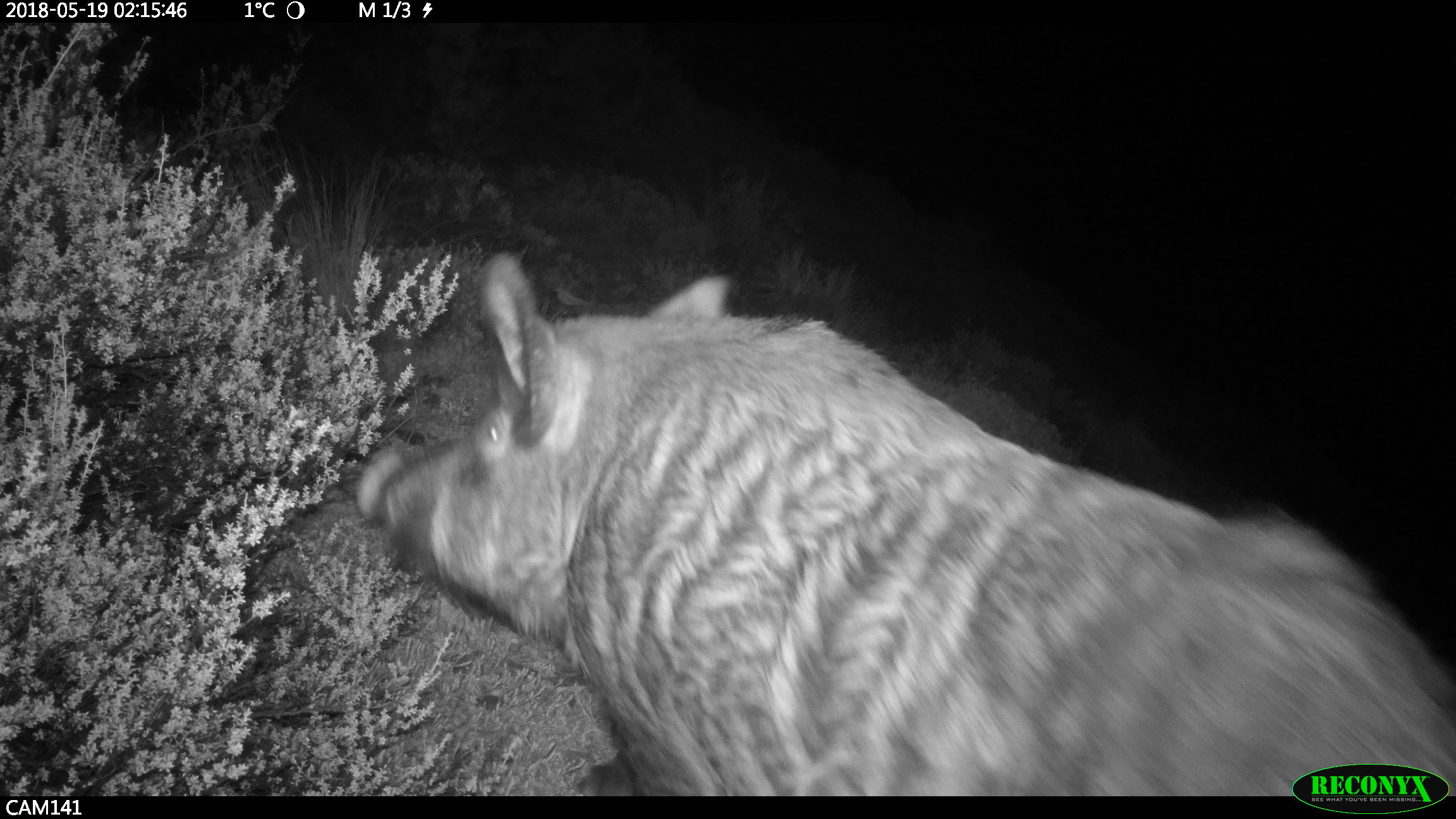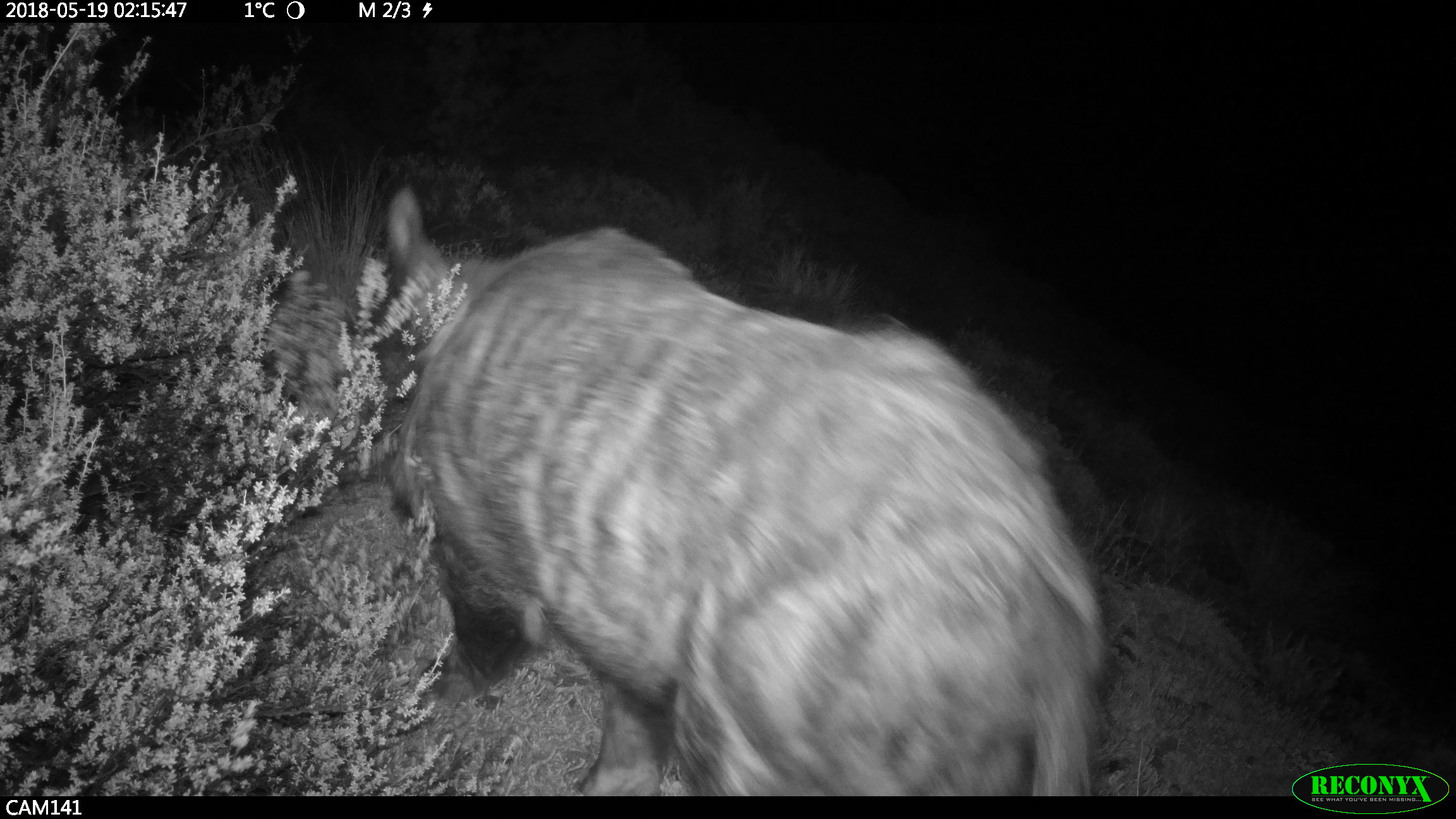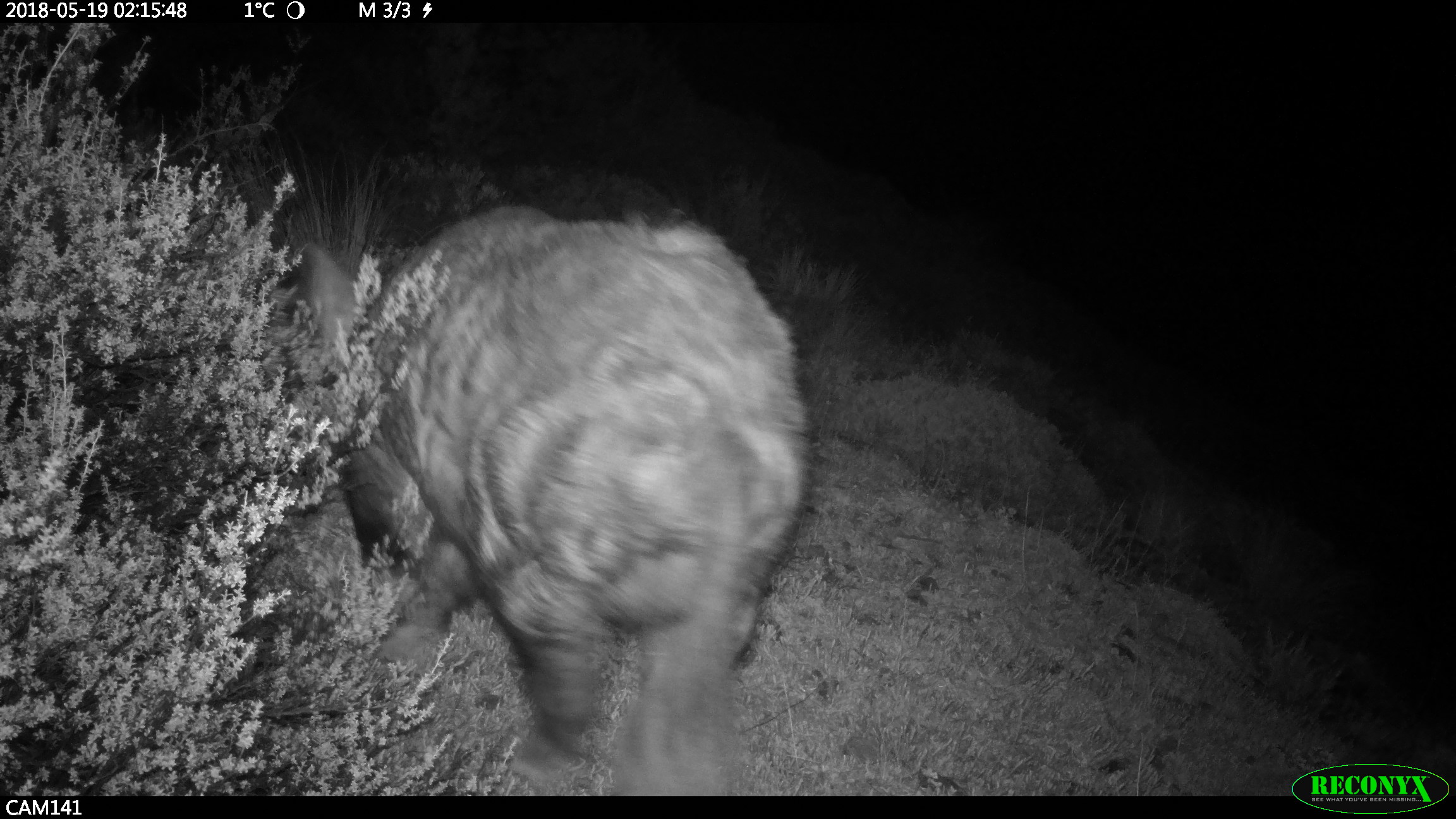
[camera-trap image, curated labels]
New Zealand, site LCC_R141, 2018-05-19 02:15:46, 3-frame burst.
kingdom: Animalia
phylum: Chordata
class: Mammalia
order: Artiodactyla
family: Suidae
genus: Sus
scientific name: Sus scrofa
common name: pig